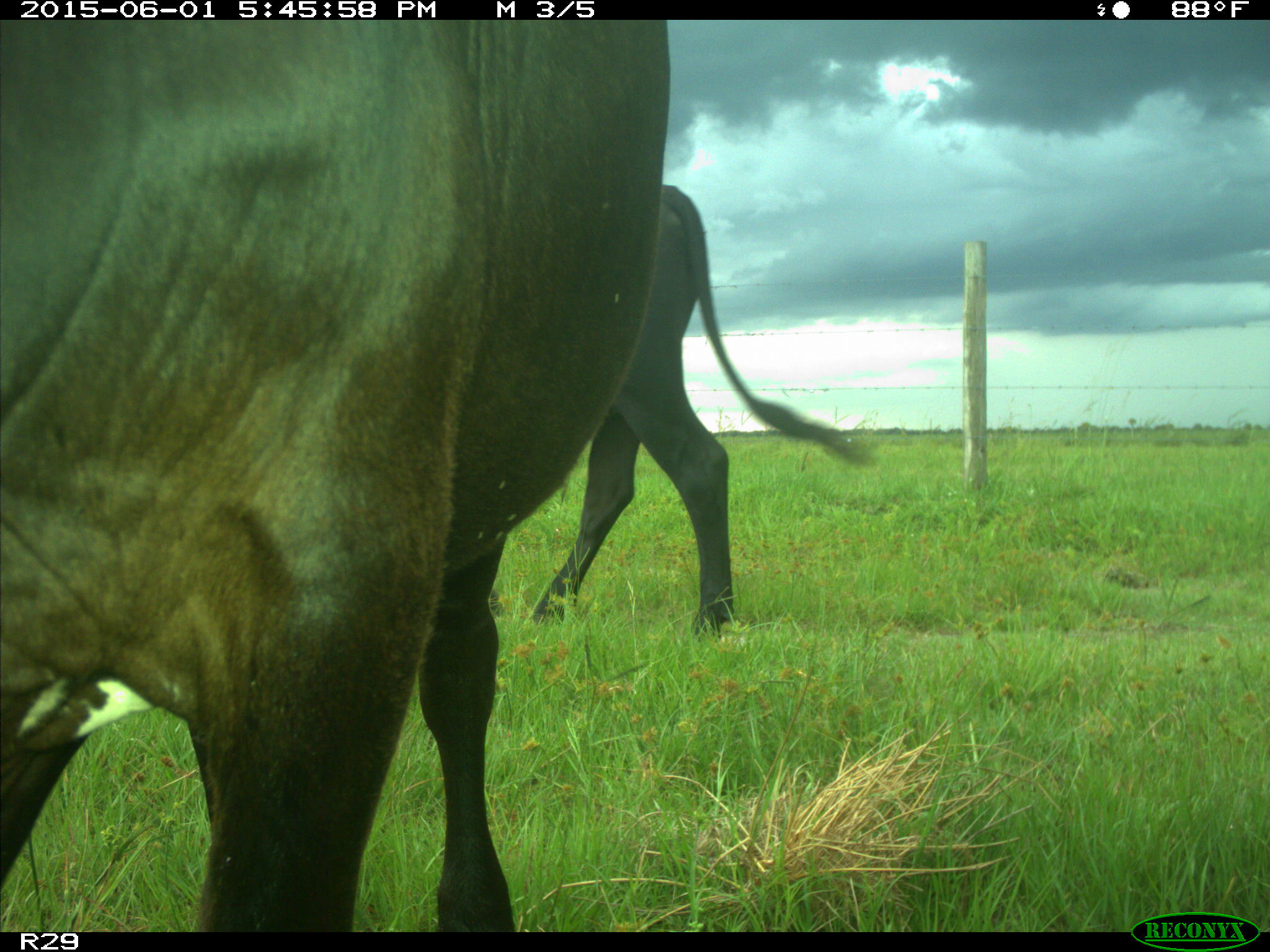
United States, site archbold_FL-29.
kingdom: Animalia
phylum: Chordata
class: Mammalia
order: Artiodactyla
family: Bovidae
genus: Bos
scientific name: Bos taurus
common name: domestic cow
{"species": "Bos taurus (domestic cow)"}